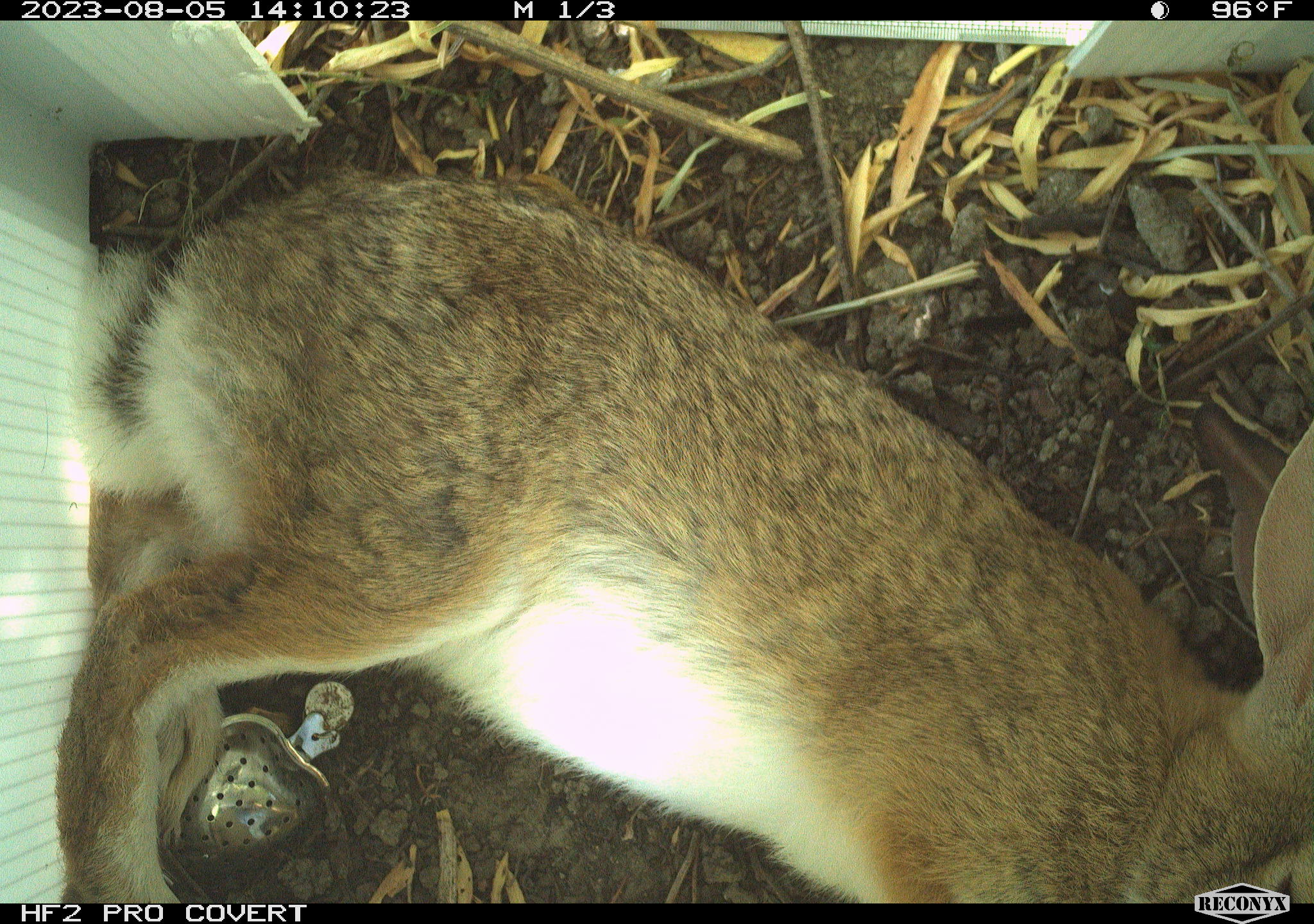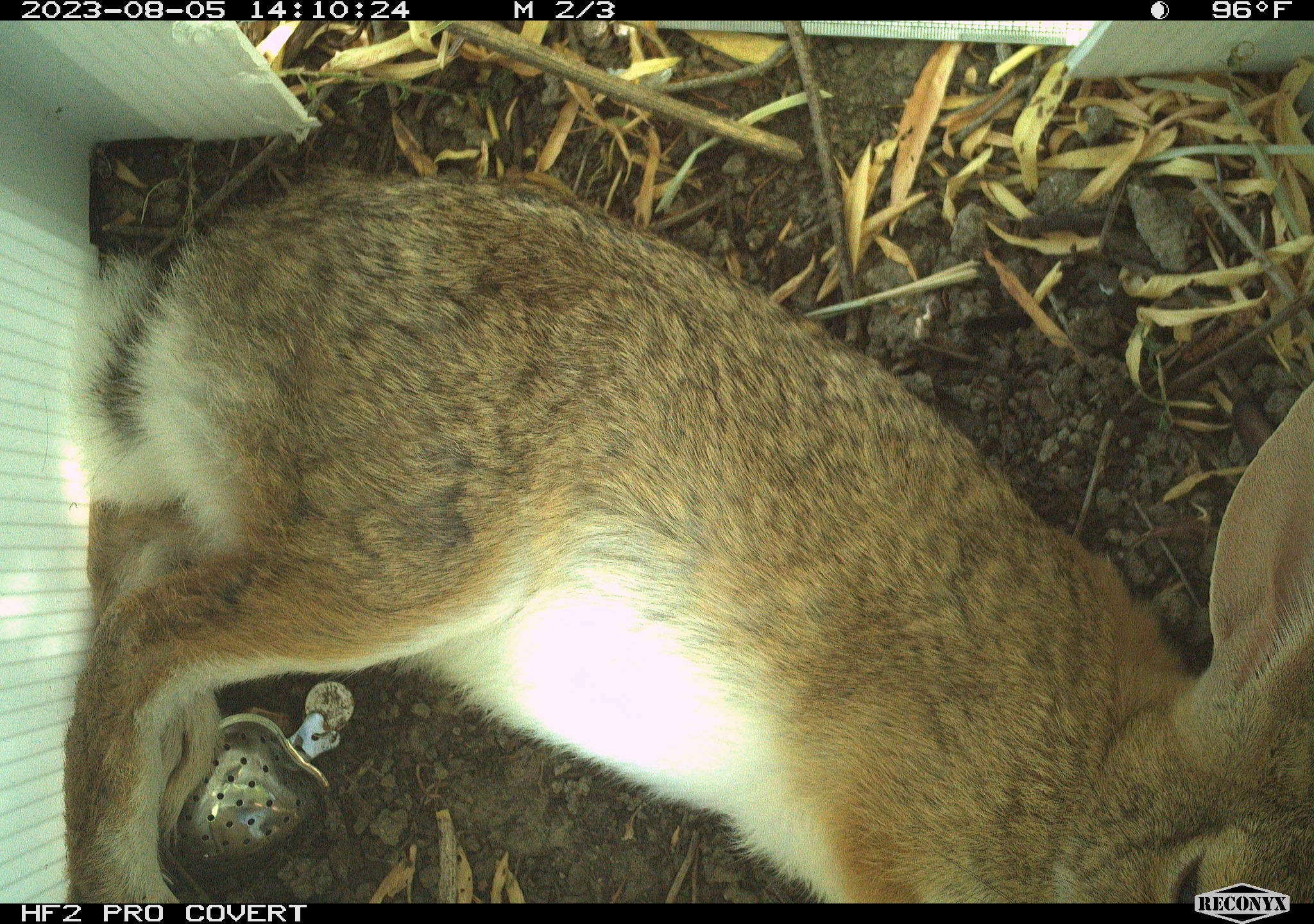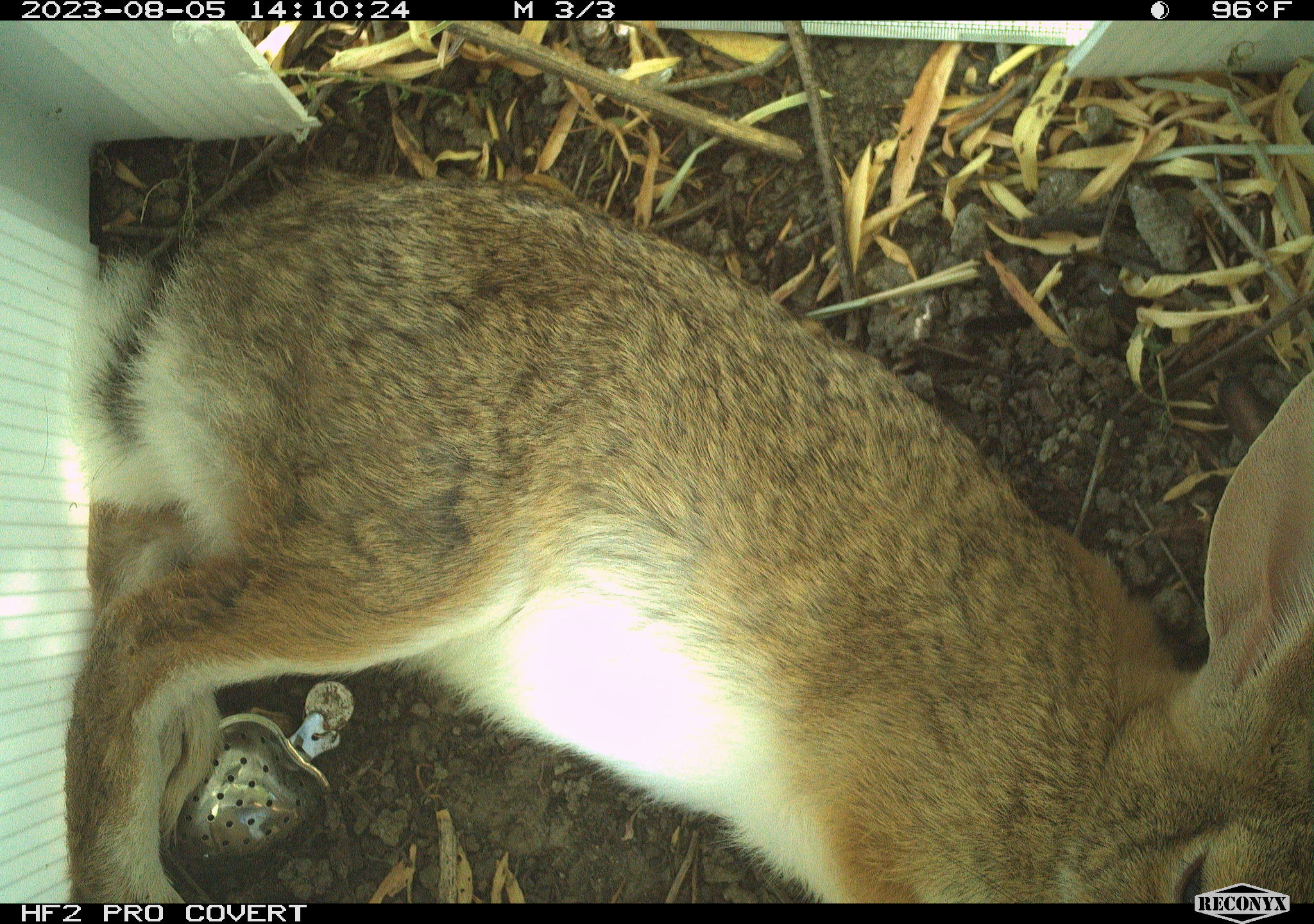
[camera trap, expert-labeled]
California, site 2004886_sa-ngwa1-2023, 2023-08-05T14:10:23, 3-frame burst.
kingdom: Animalia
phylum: Chordata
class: Mammalia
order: Lagomorpha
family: Leporidae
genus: Sylvilagus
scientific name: Sylvilagus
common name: cottontail rabbits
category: sylvilagus species